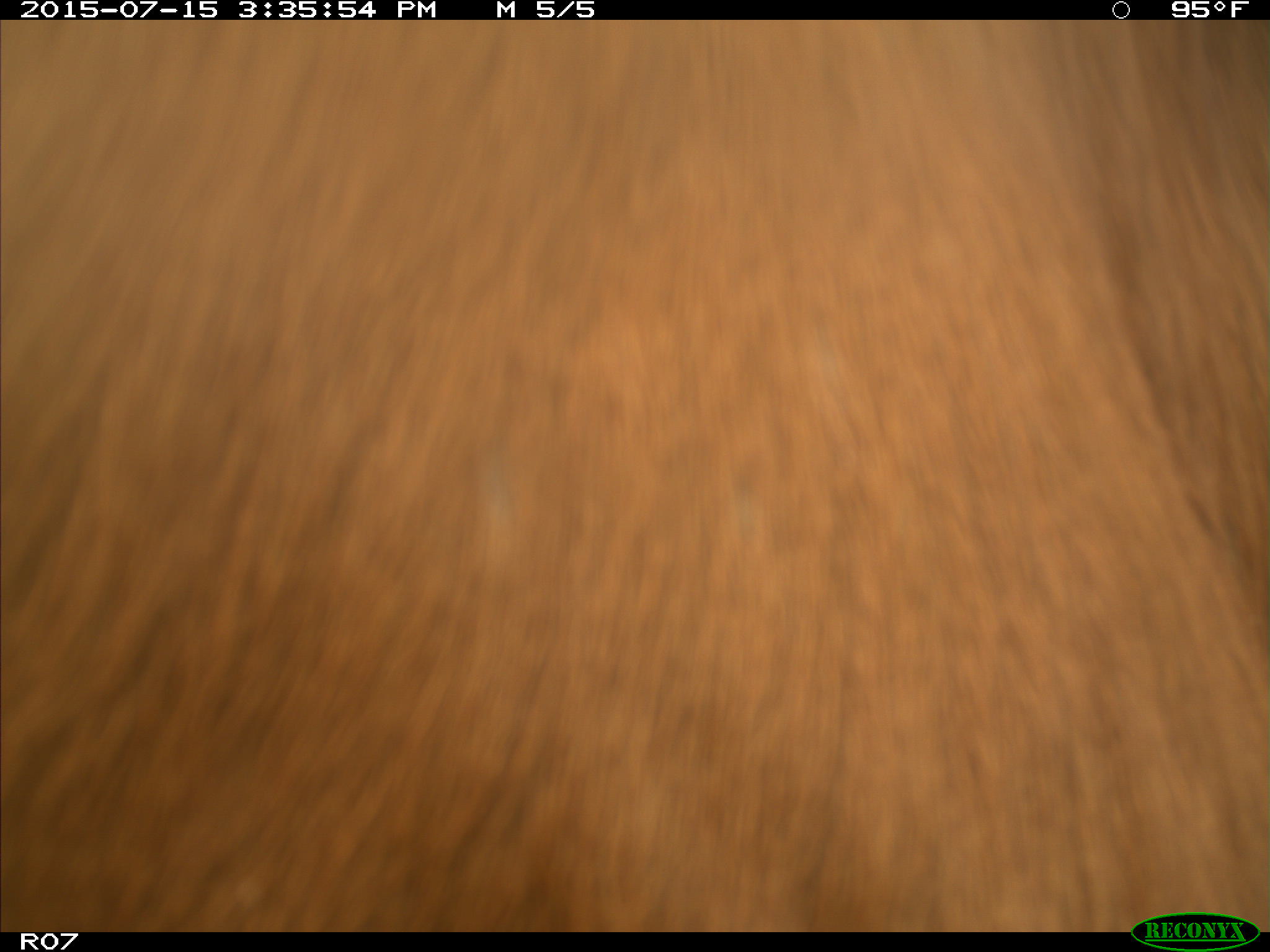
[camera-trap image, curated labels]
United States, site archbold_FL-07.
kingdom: Animalia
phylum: Chordata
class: Mammalia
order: Artiodactyla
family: Bovidae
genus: Bos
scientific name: Bos taurus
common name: domestic cow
Bos taurus (domestic cow).